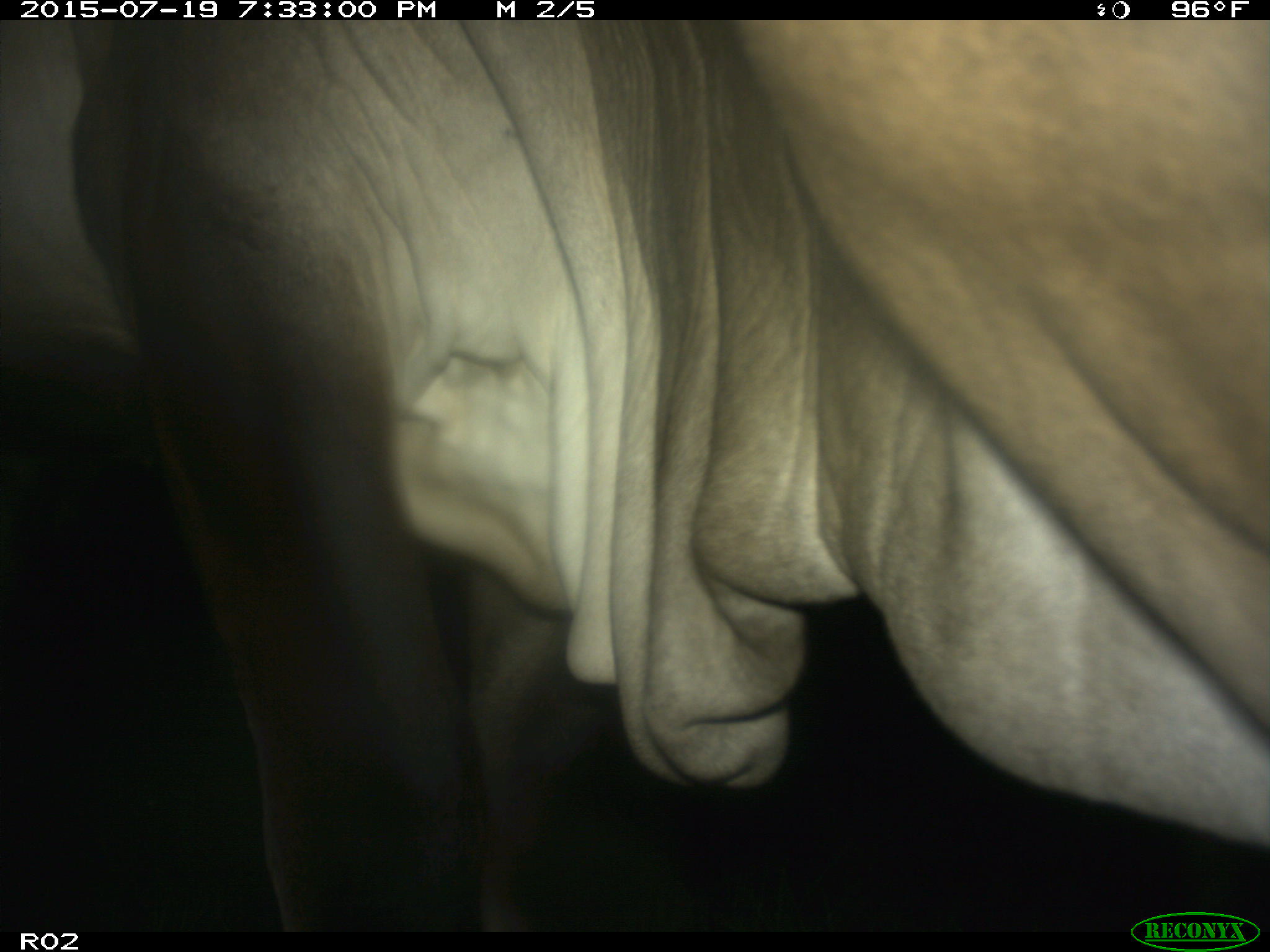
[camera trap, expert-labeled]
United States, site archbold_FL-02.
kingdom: Animalia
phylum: Chordata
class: Mammalia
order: Artiodactyla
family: Bovidae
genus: Bos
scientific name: Bos taurus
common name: domestic cow